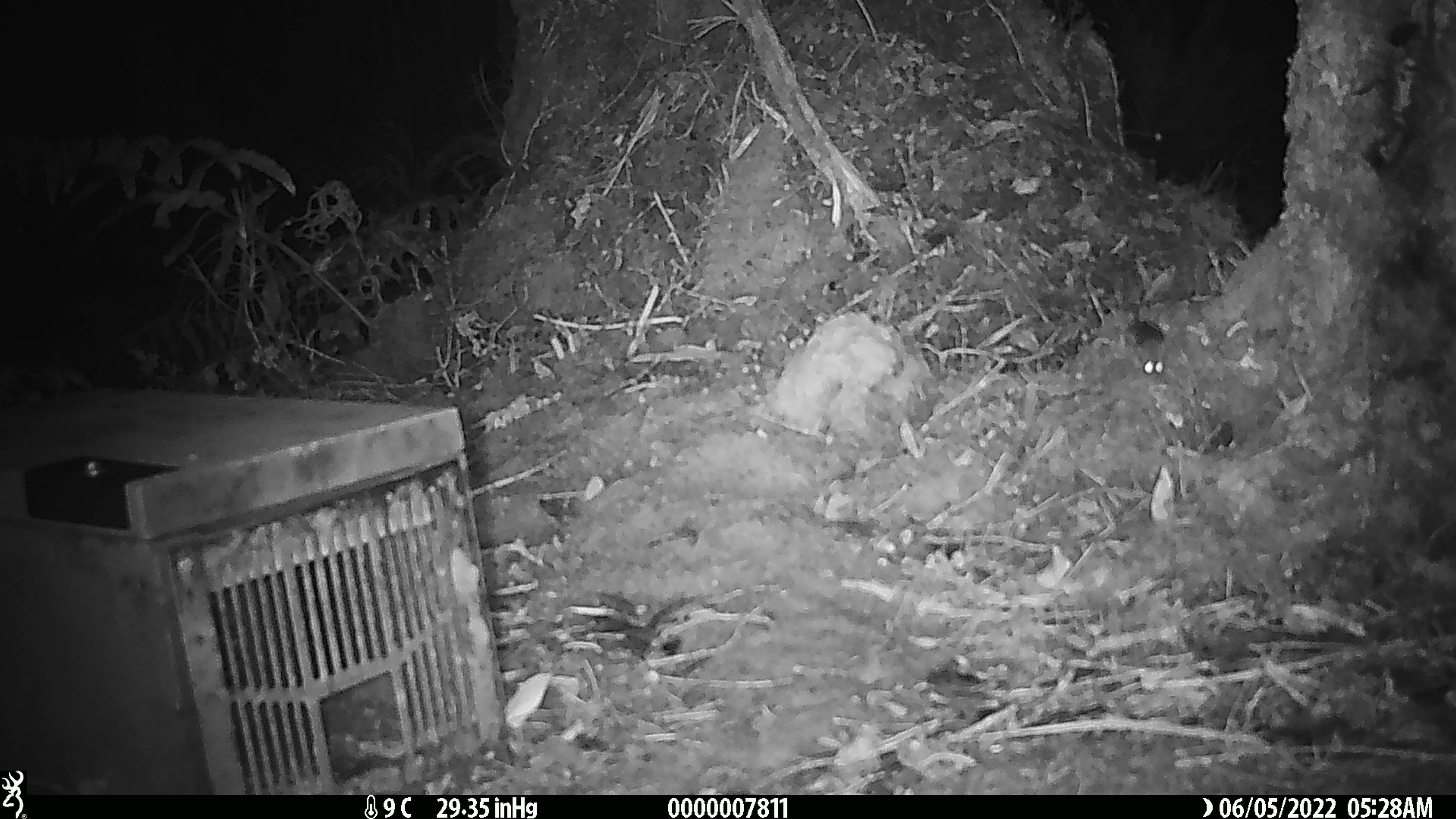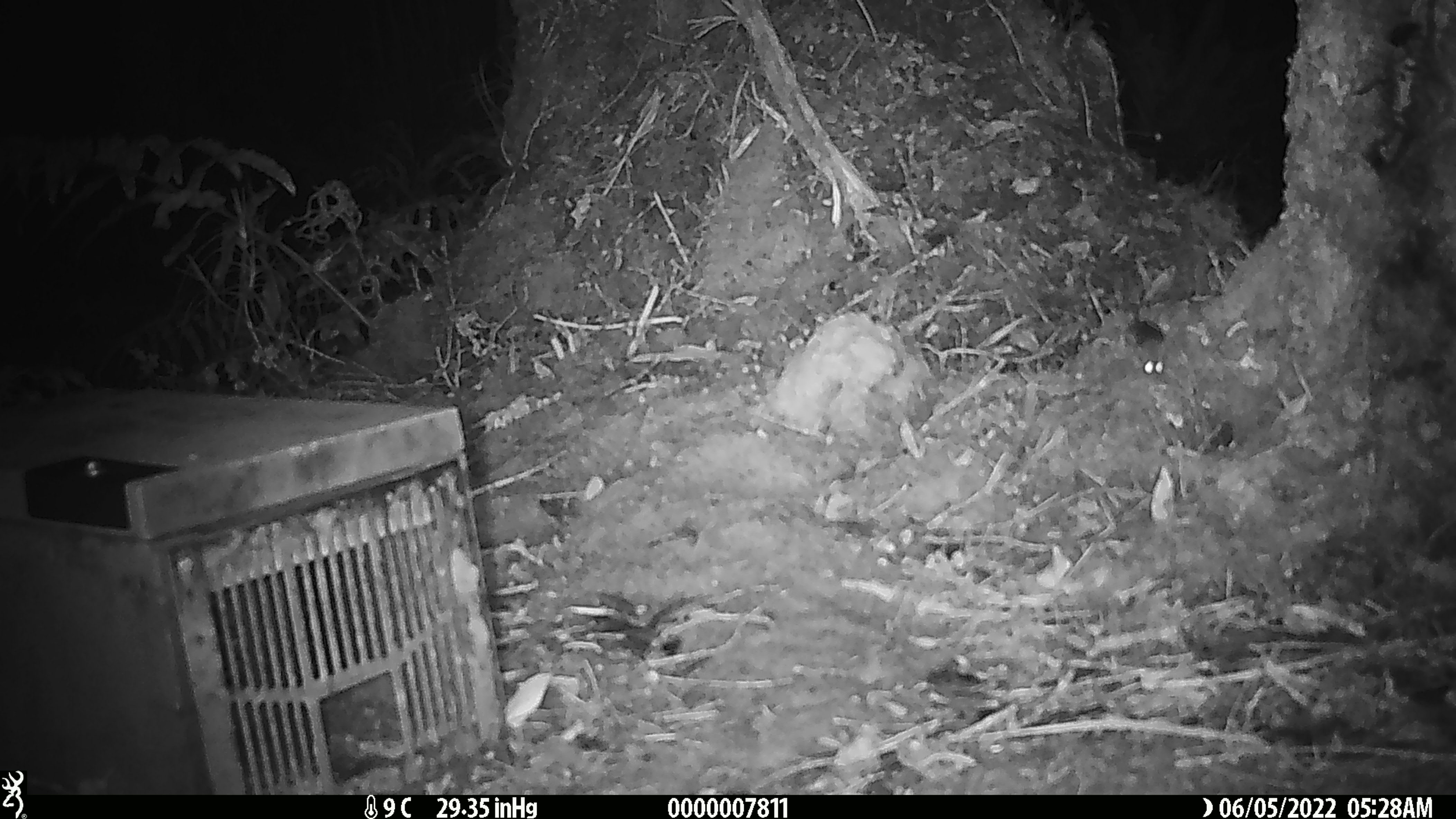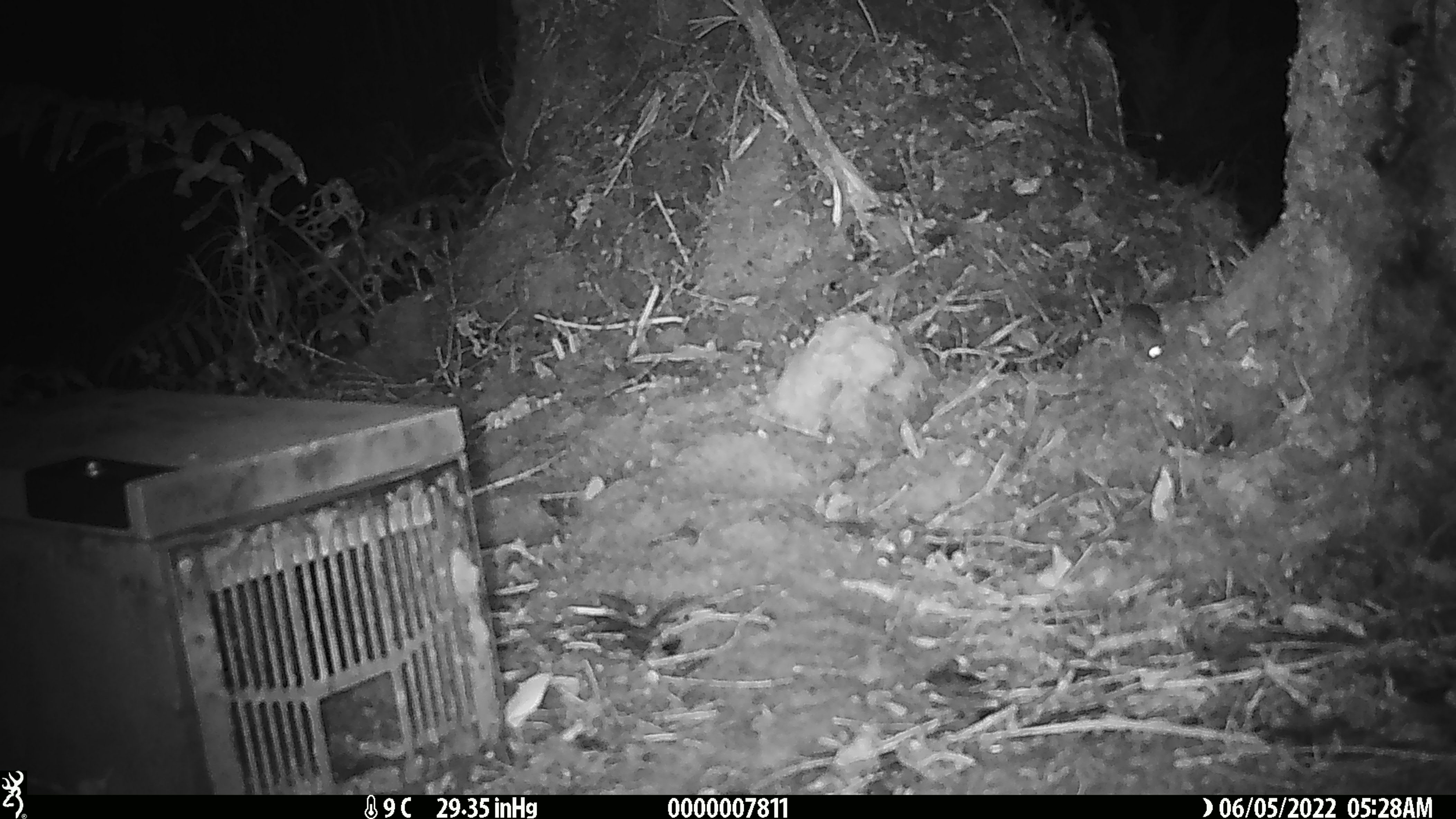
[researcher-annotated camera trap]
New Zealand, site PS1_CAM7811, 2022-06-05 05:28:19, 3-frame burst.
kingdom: Animalia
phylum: Chordata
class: Mammalia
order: Rodentia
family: Muridae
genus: Mus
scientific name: Mus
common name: mouse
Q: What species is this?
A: Mouse (Mus).